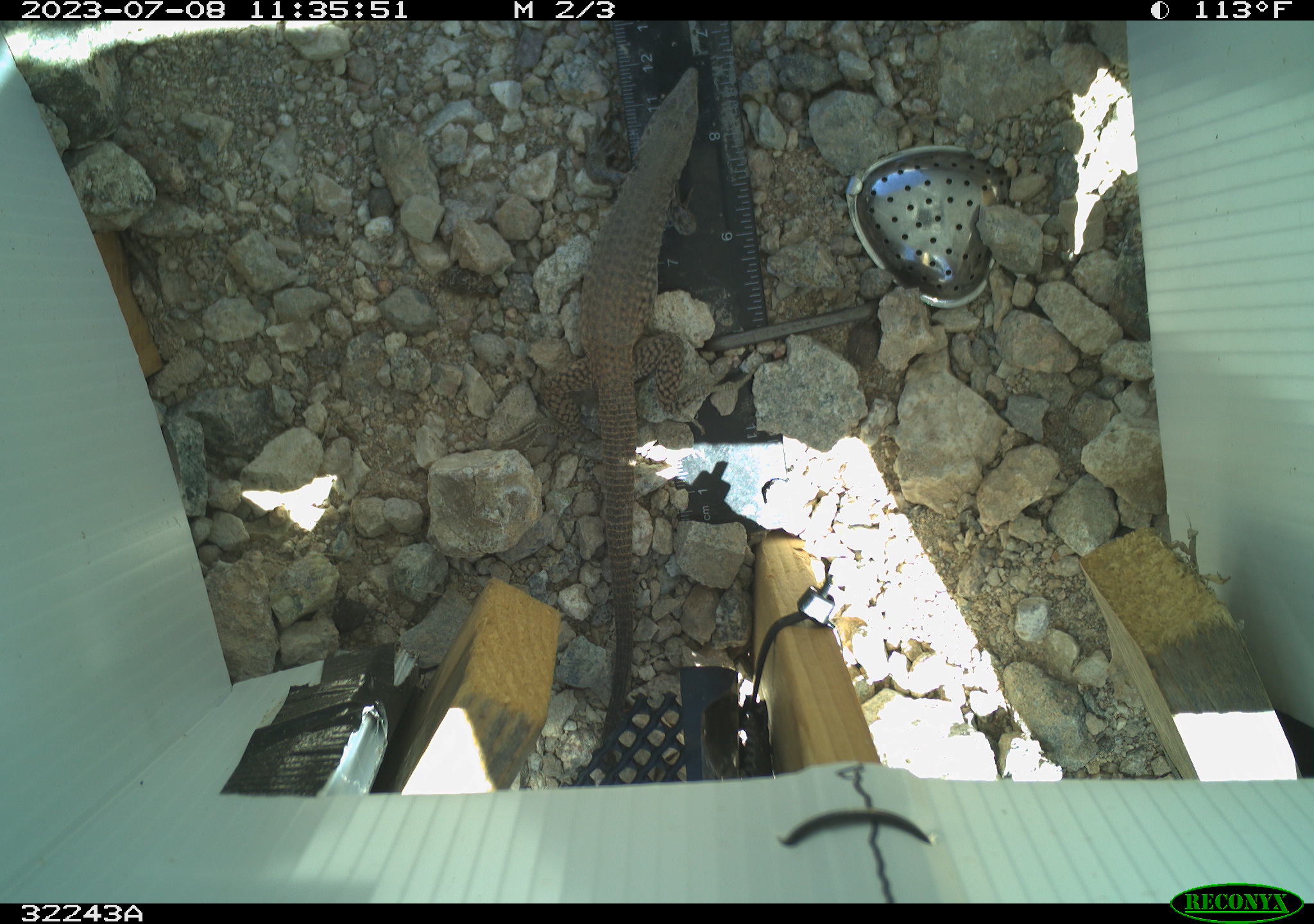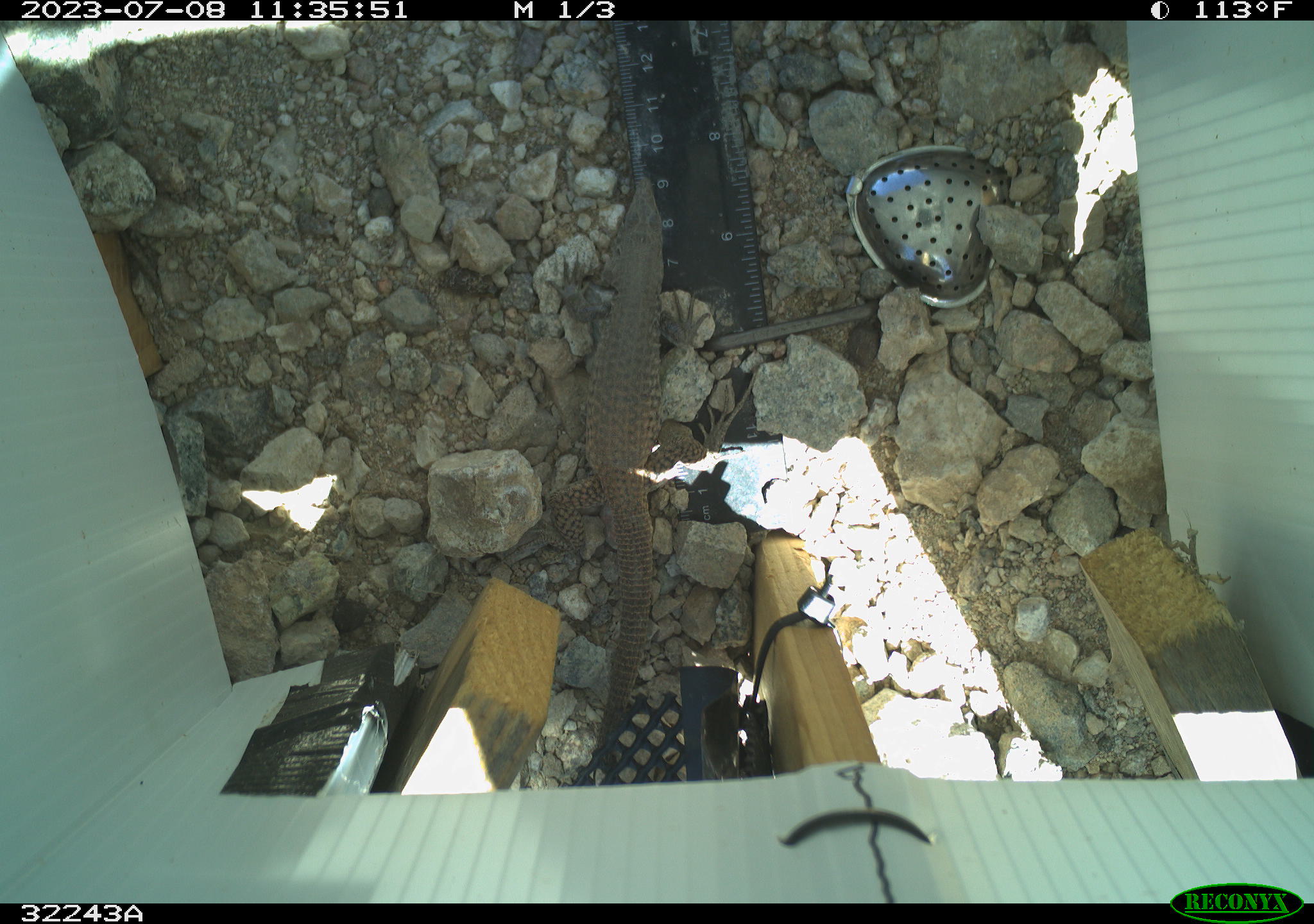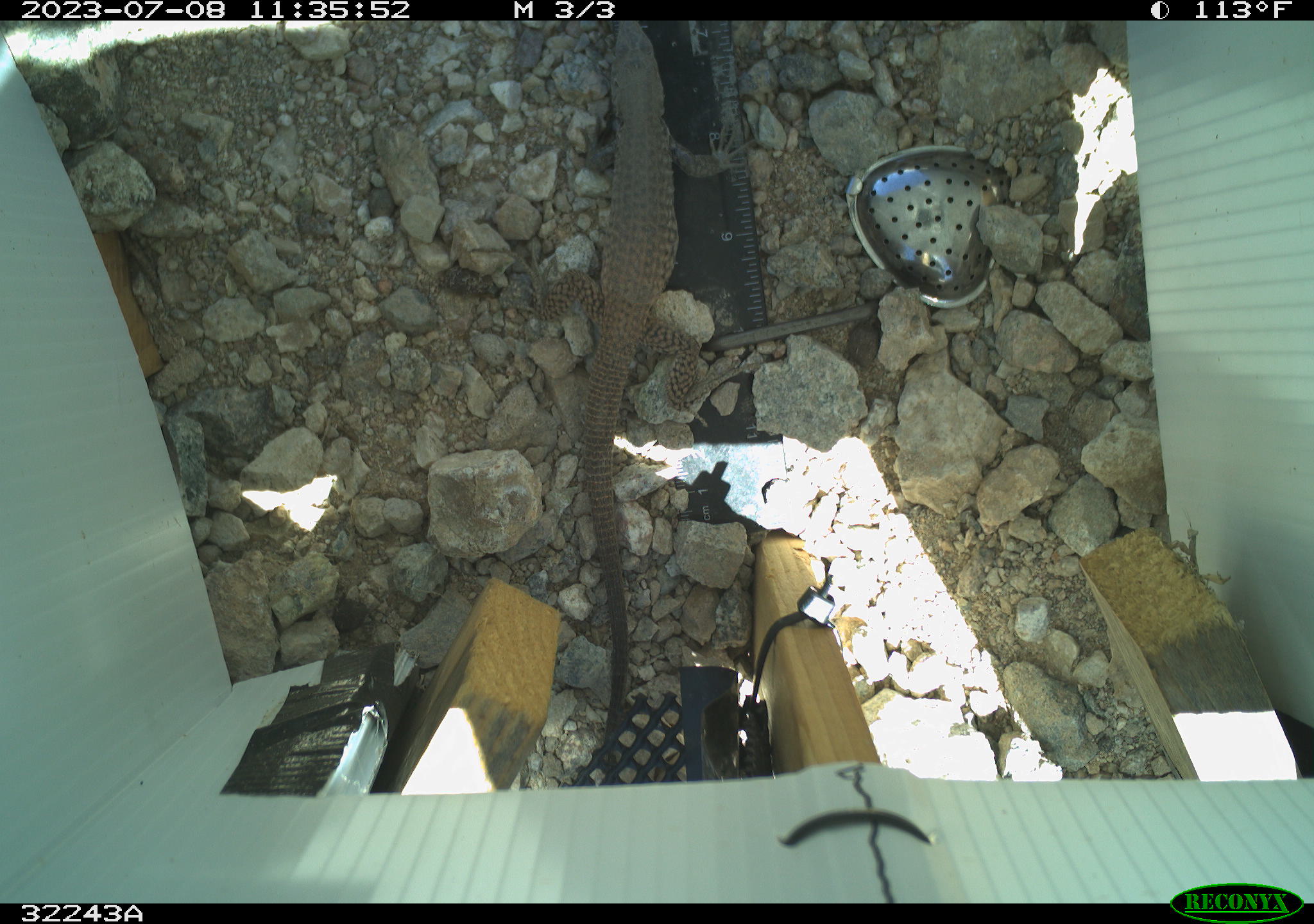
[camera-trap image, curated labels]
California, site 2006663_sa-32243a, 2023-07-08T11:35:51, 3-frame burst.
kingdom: Animalia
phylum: Chordata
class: Reptilia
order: Squamata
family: Teiidae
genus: Aspidoscelis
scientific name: Aspidoscelis tigris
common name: western whiptail